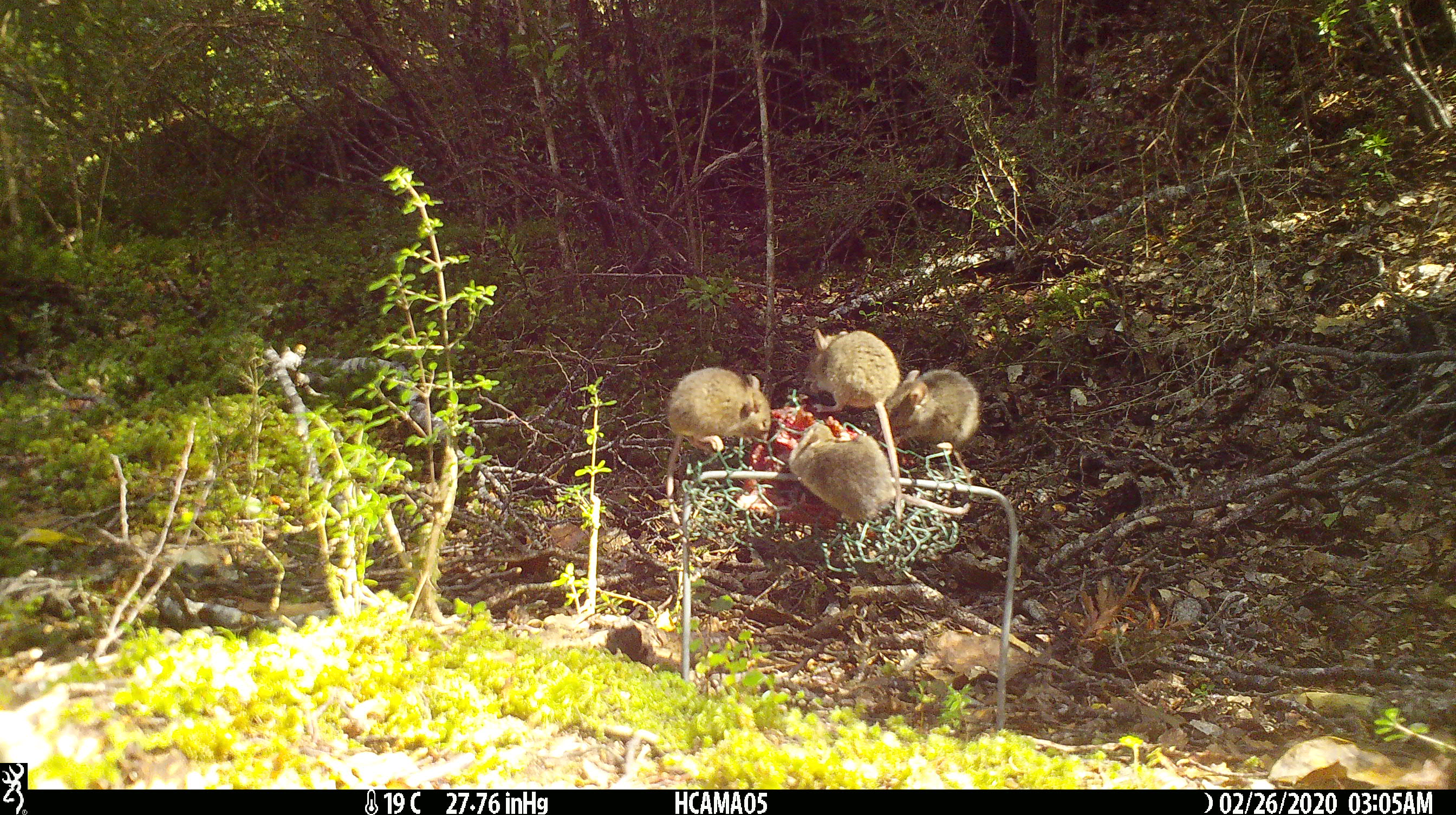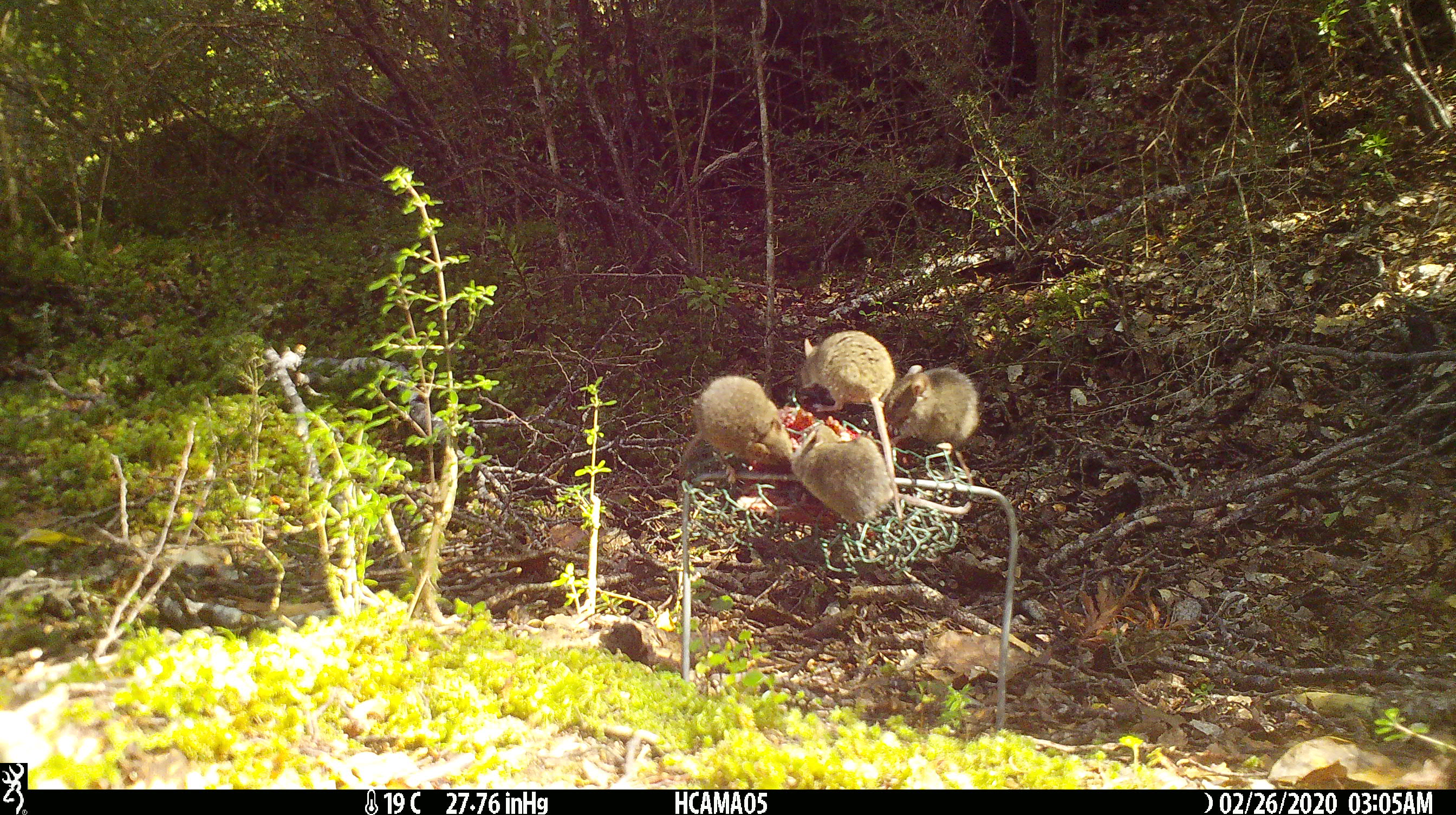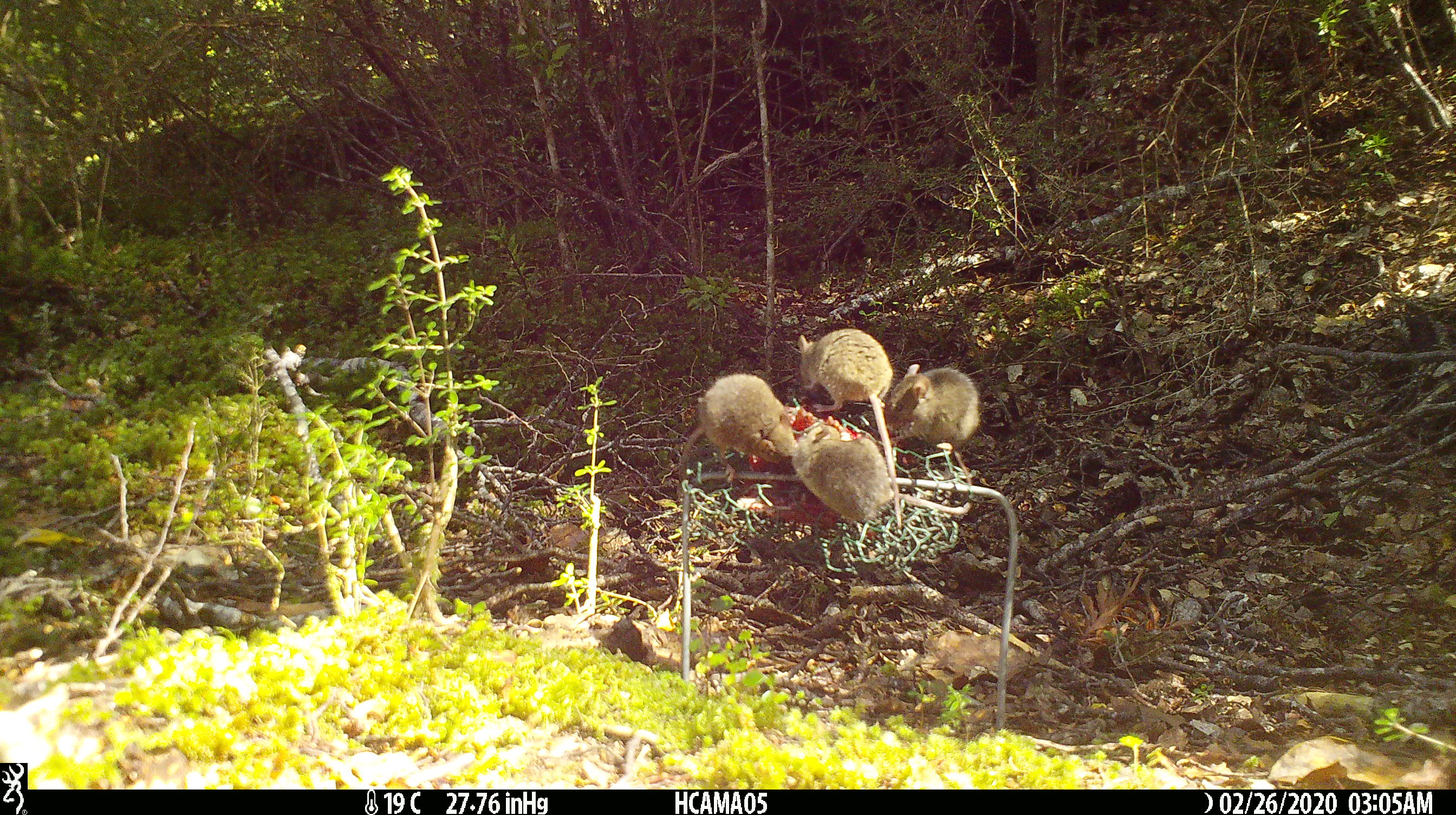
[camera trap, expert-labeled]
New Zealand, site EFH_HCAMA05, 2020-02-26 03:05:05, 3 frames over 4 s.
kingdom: Animalia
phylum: Chordata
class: Mammalia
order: Rodentia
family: Muridae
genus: Mus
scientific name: Mus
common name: mouse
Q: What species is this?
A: Mouse (Mus).